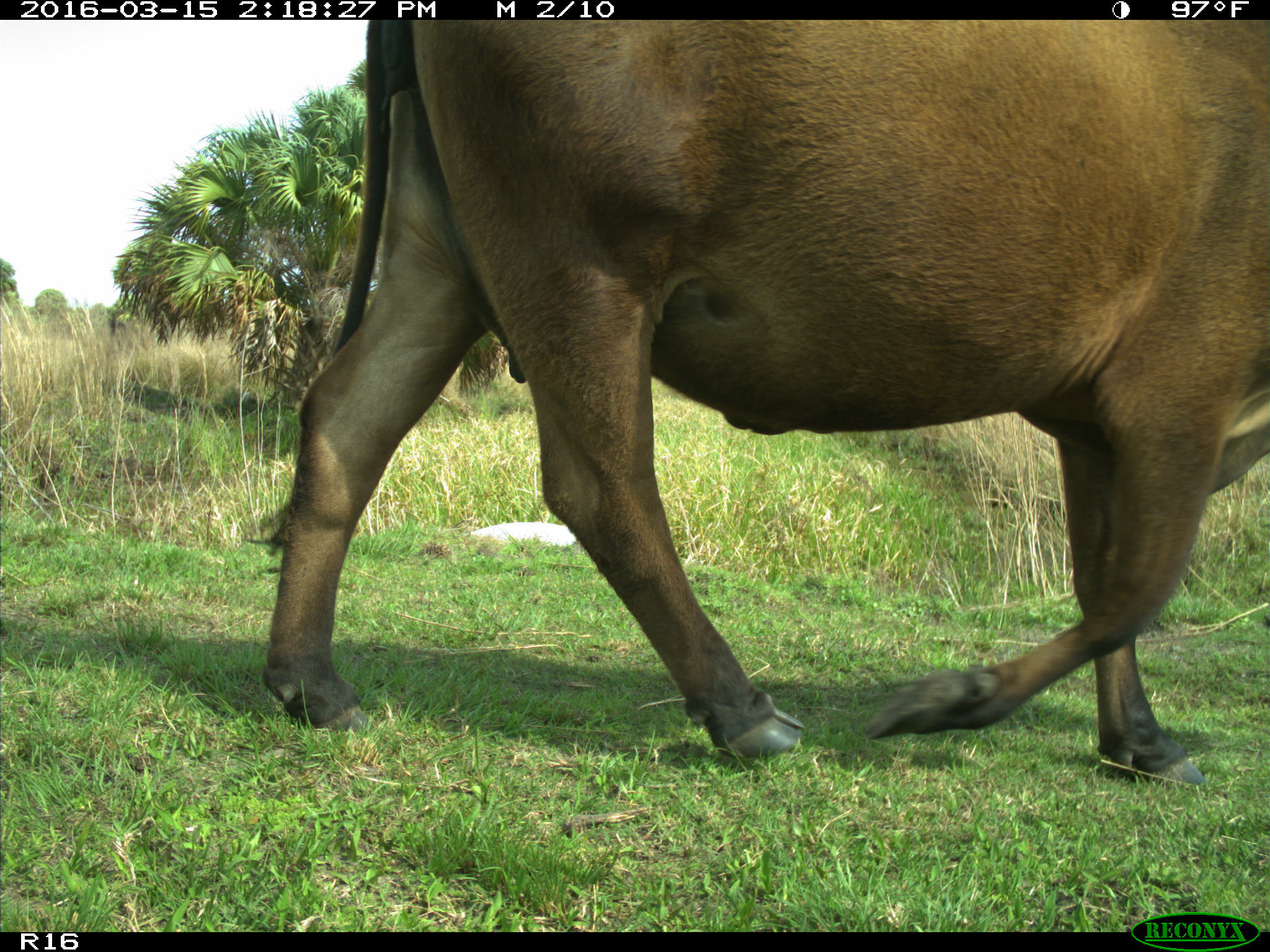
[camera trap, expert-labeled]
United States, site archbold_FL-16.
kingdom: Animalia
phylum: Chordata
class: Mammalia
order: Artiodactyla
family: Bovidae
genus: Bos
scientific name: Bos taurus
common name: domestic cow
Bos taurus (domestic cow).